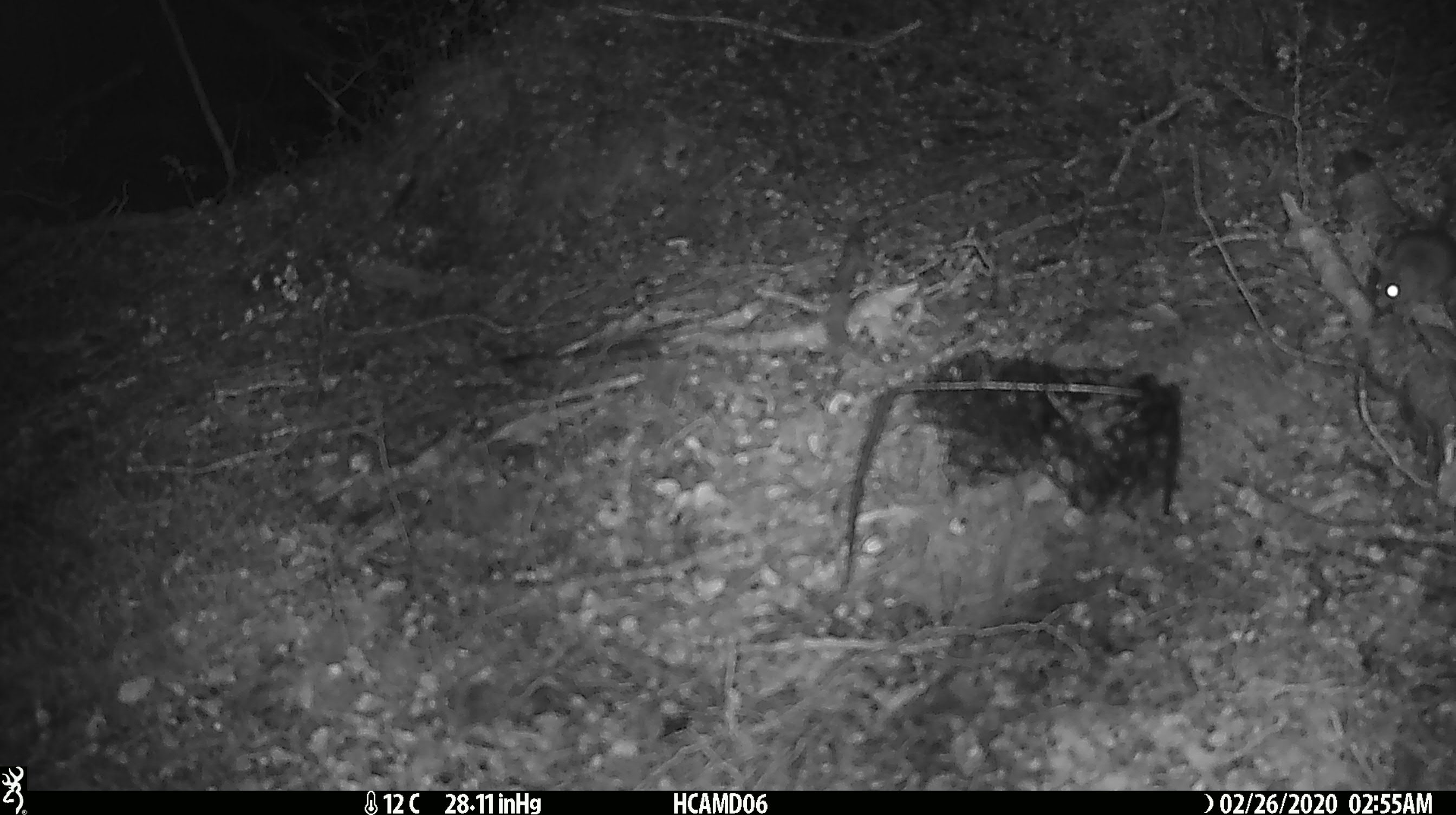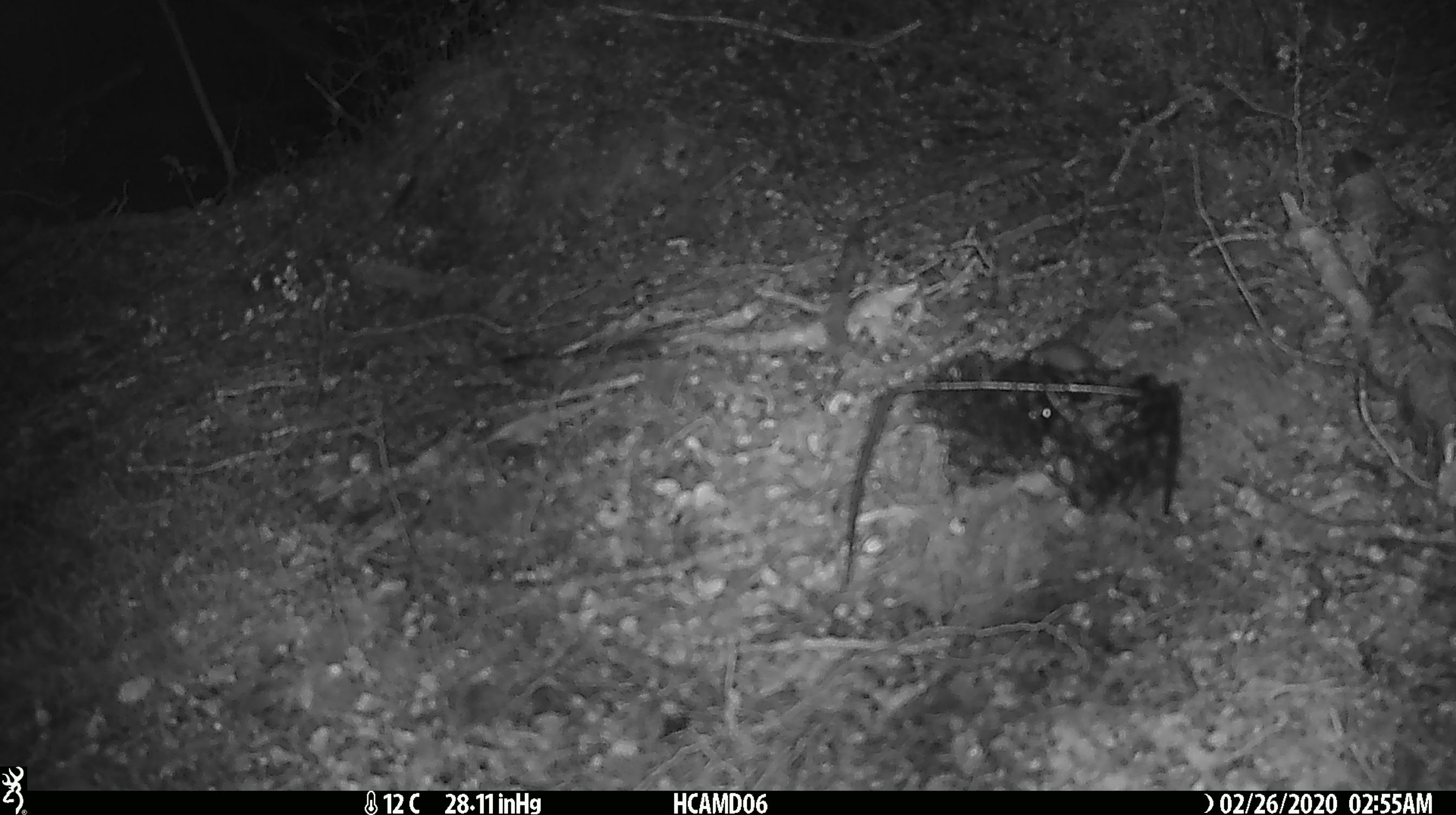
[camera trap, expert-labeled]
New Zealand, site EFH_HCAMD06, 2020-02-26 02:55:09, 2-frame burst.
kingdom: Animalia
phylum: Chordata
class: Mammalia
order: Rodentia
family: Muridae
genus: Mus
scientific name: Mus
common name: mouse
Mouse (Mus).